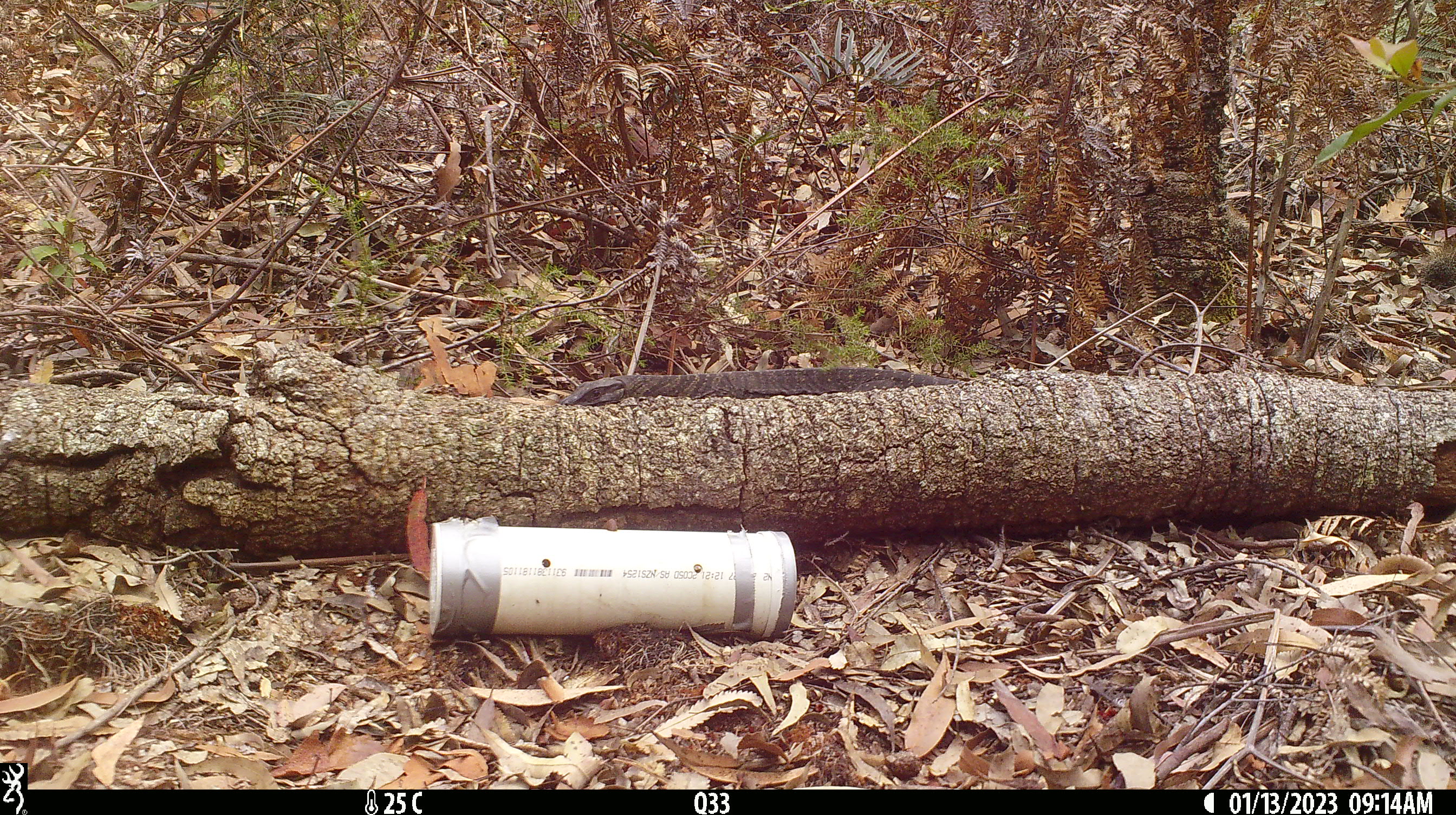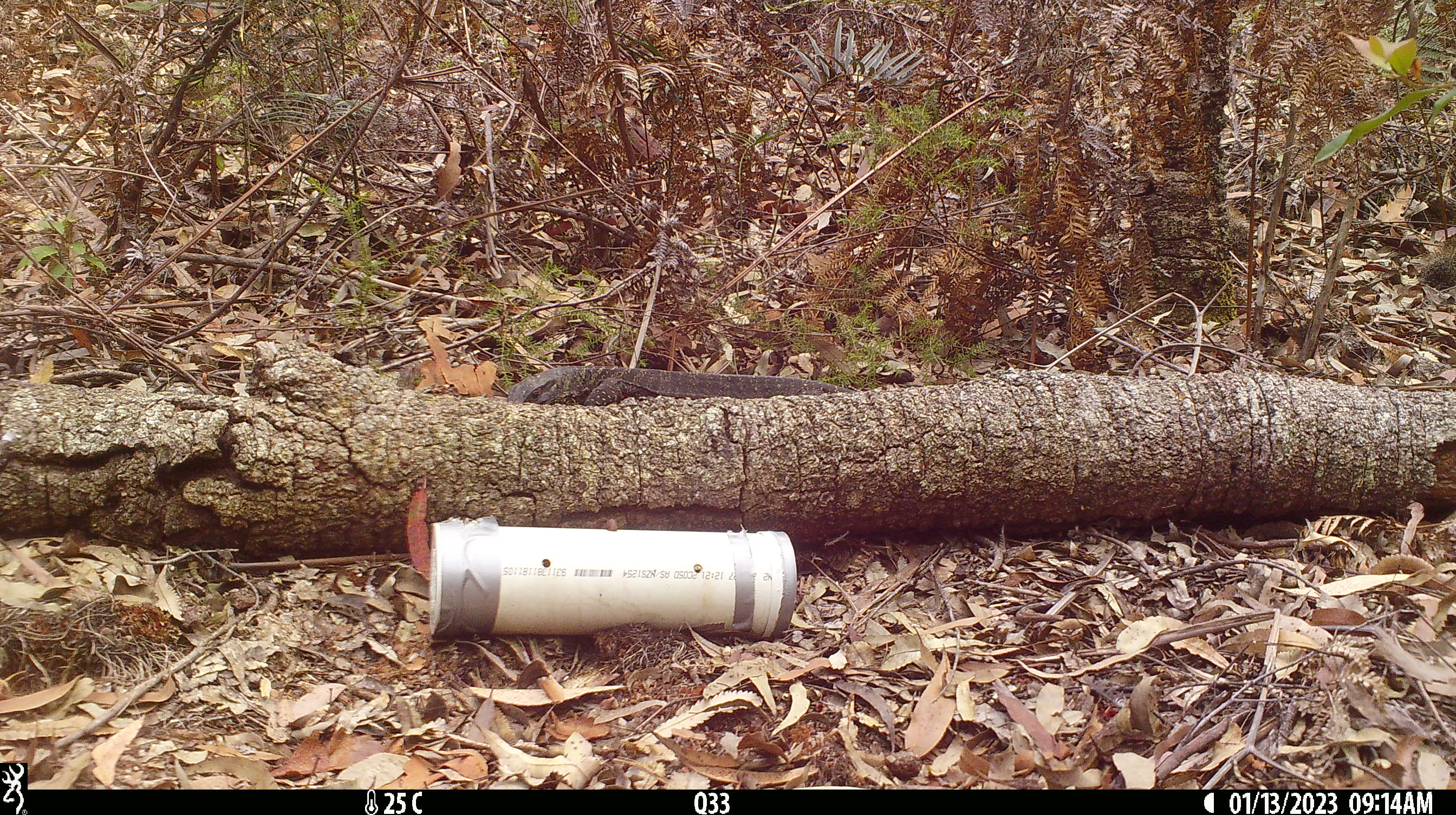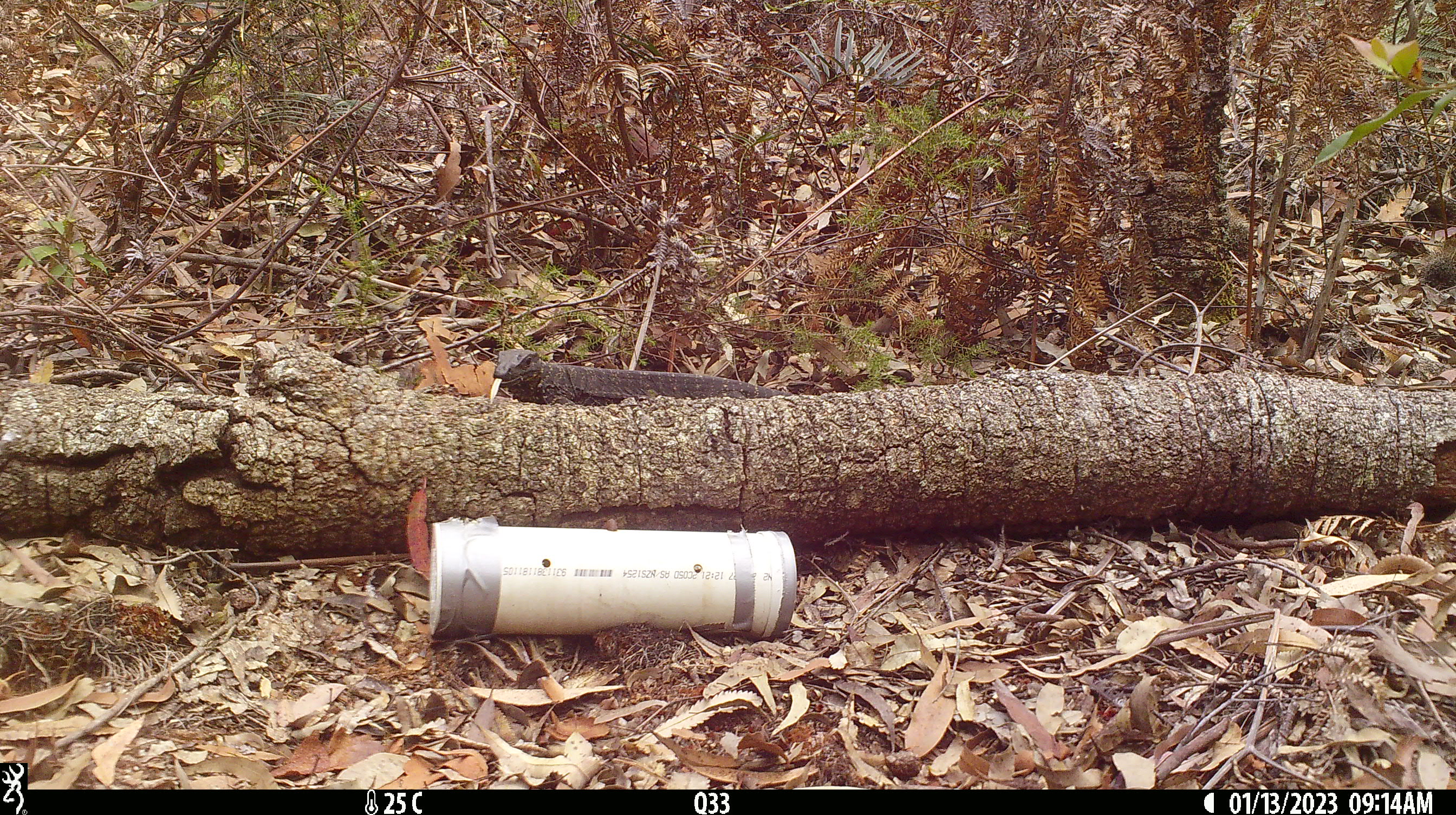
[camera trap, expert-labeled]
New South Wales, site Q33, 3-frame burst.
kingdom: Animalia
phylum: Chordata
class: Reptilia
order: Squamata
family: Varanidae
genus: Varanus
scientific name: Varanus varius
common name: lace monitor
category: goanna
Goanna (lace monitor) (Varanus varius).